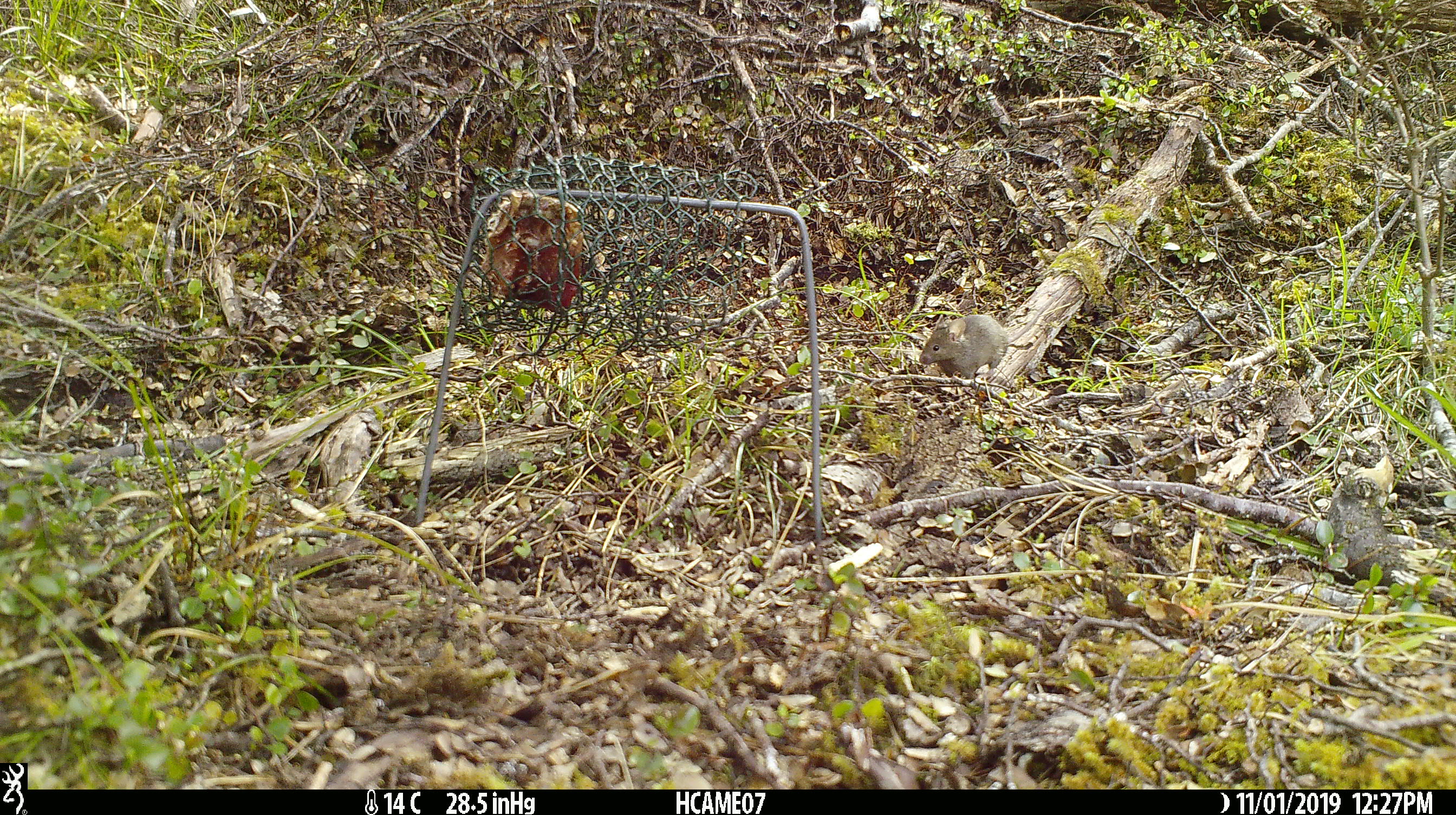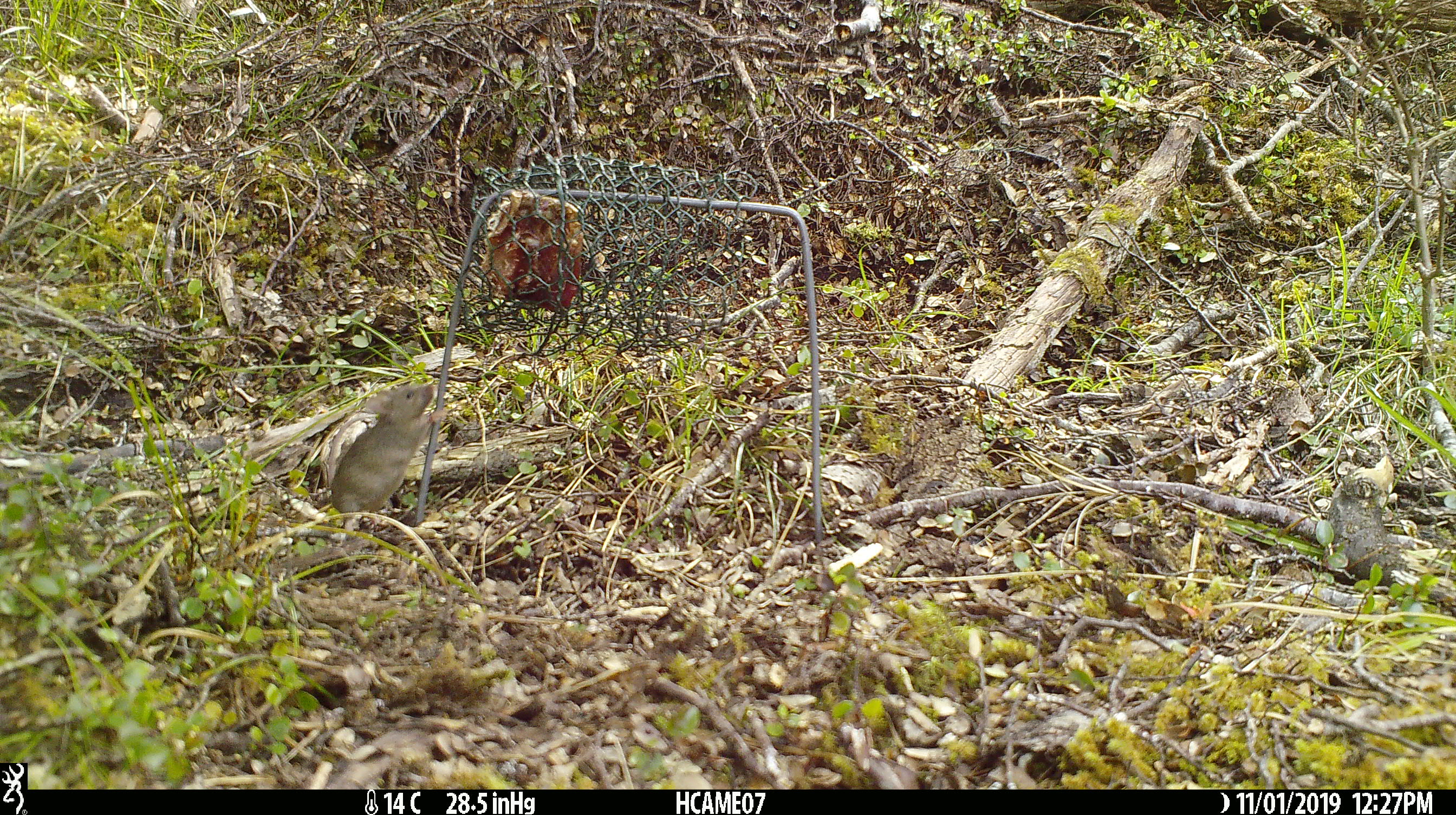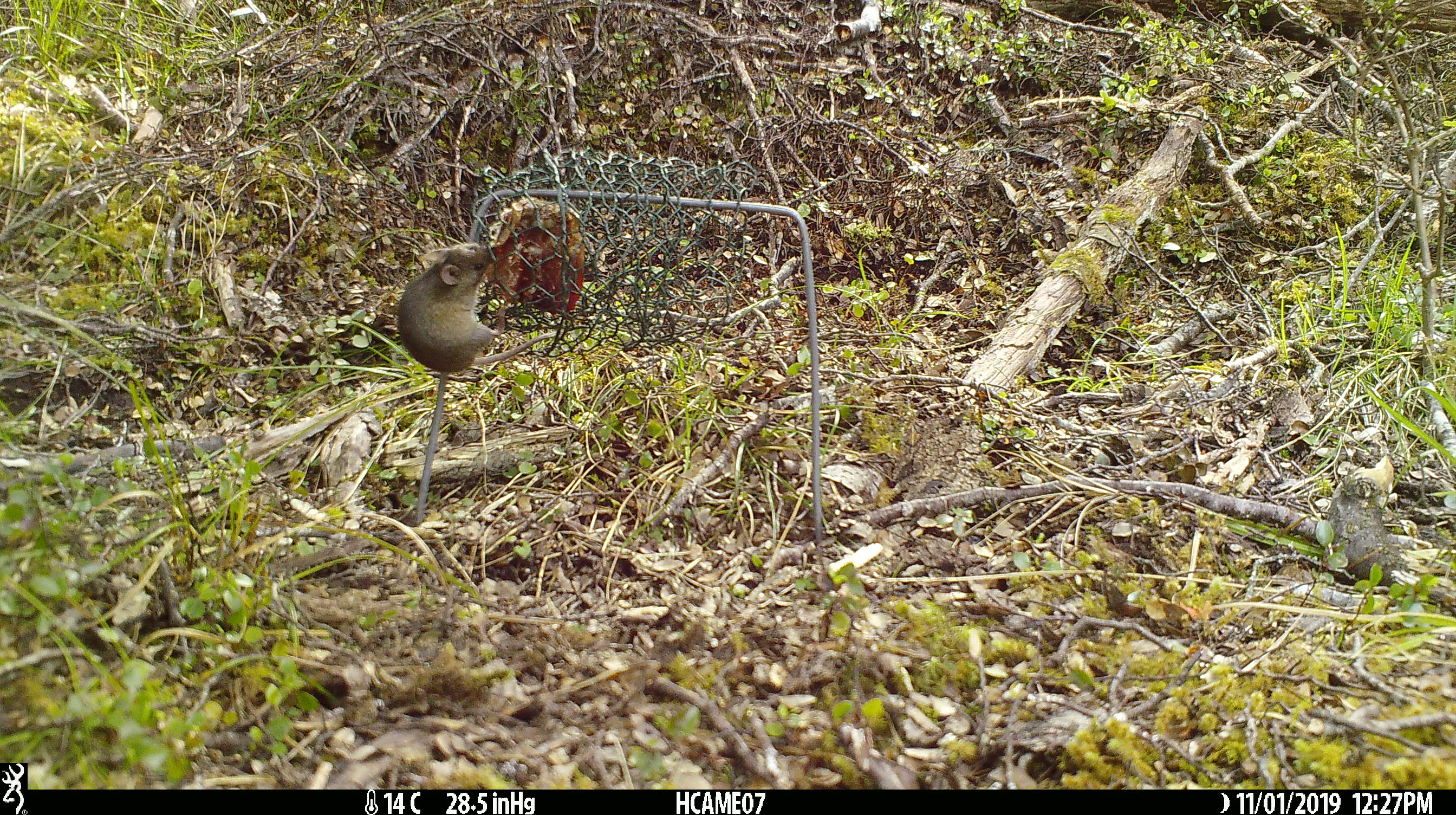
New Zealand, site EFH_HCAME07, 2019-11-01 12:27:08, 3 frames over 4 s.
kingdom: Animalia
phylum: Chordata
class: Mammalia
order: Rodentia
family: Muridae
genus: Mus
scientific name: Mus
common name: mouse